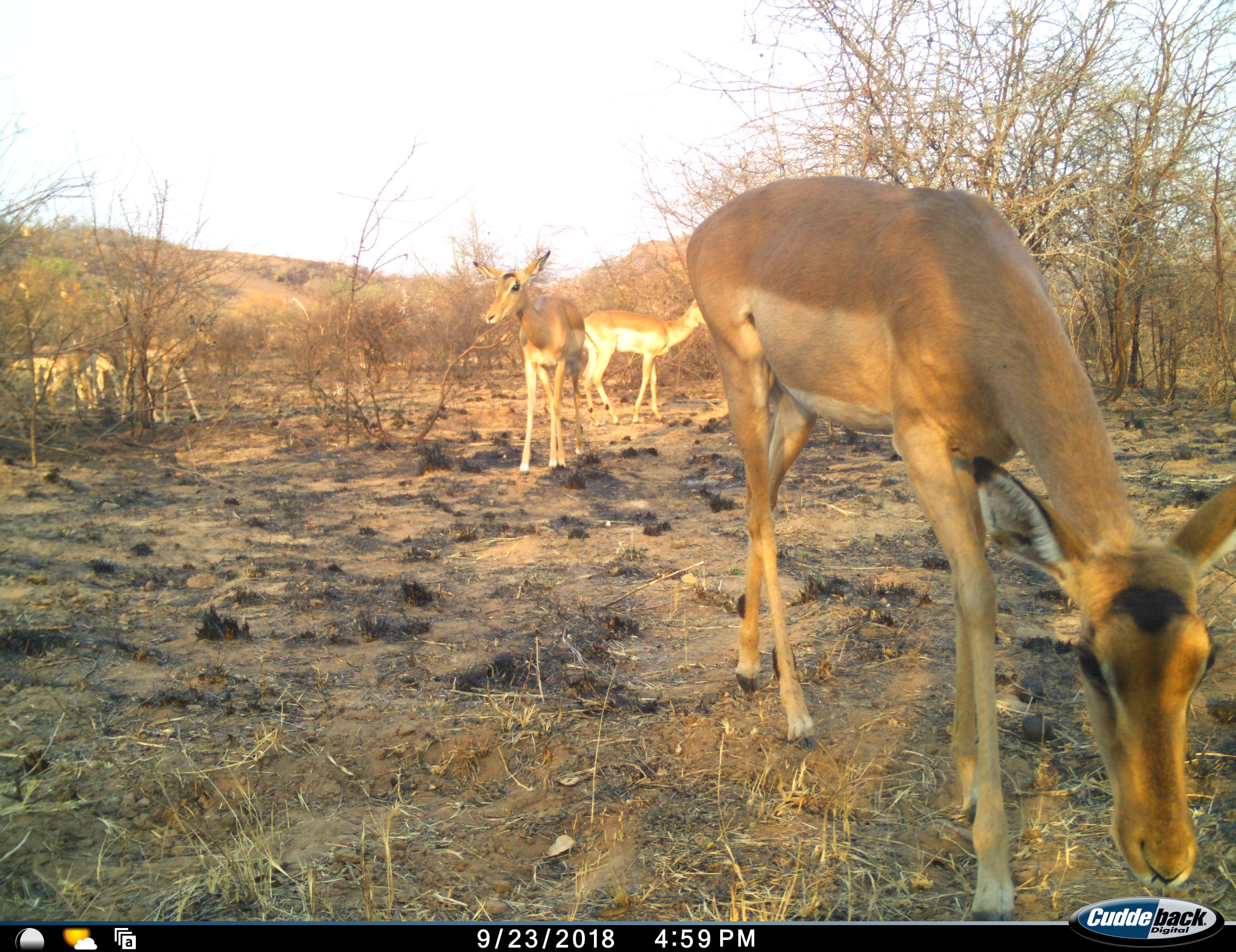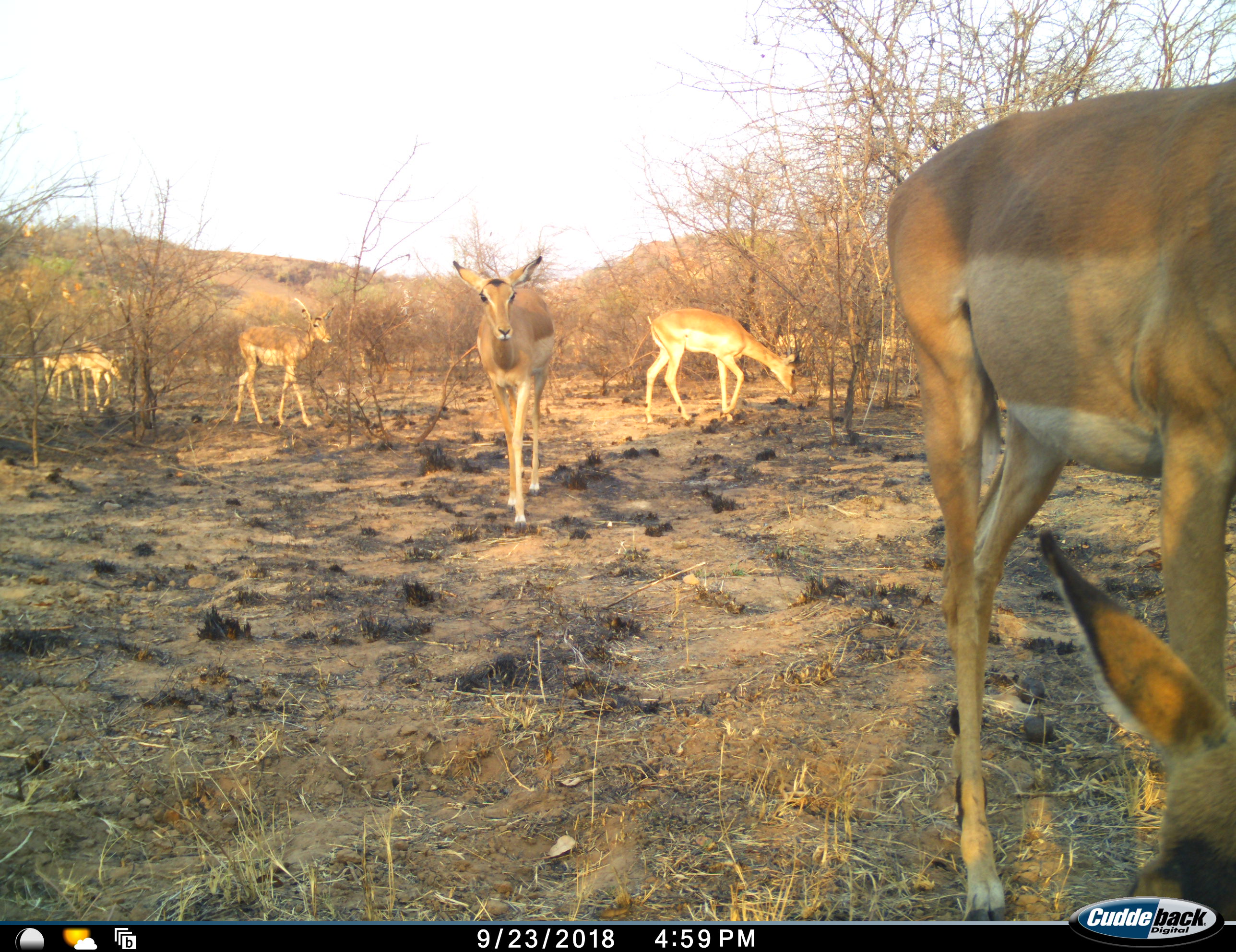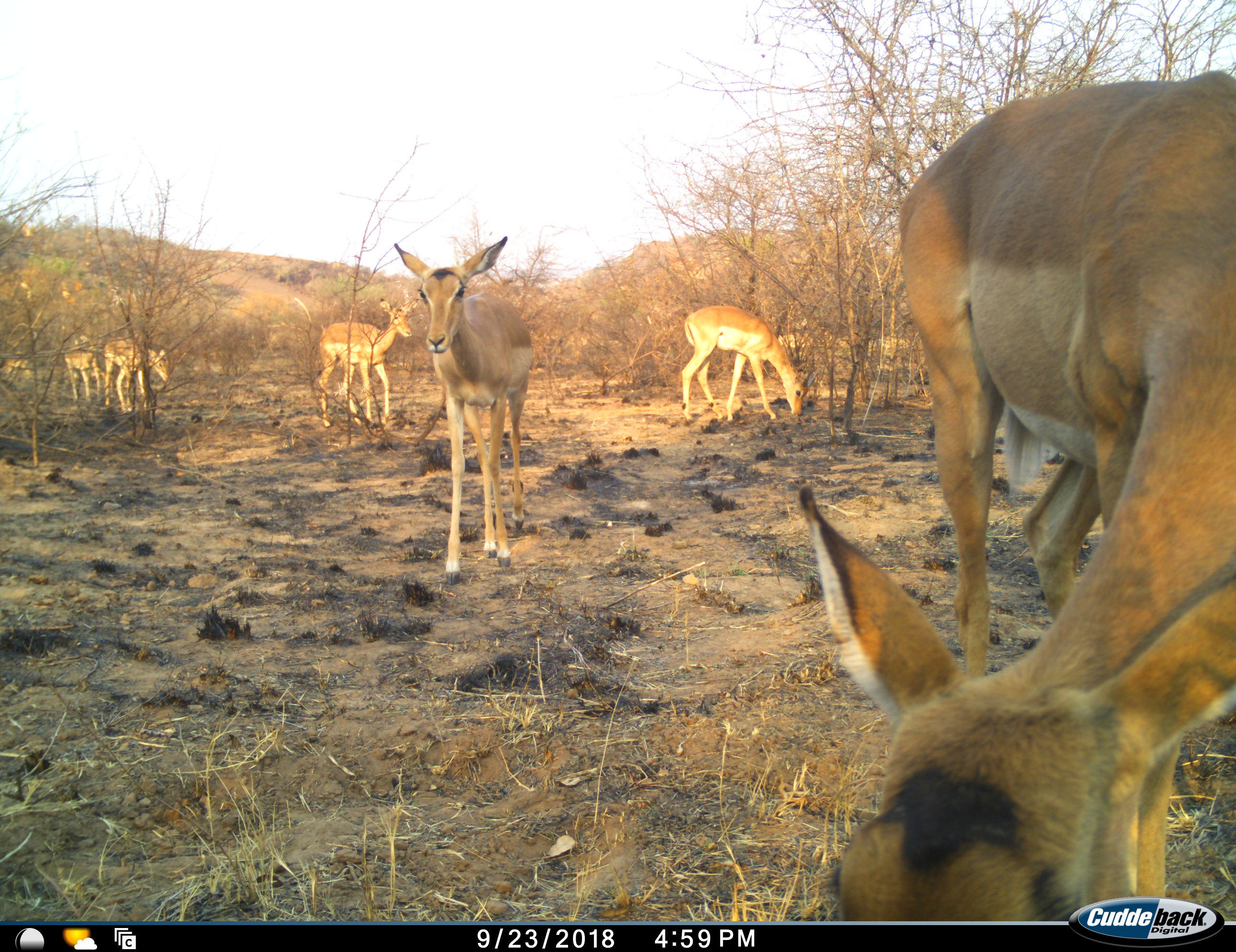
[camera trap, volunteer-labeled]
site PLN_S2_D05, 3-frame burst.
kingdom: Animalia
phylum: Chordata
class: Mammalia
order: Artiodactyla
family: Bovidae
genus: Aepyceros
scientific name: Aepyceros melampus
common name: impala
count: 7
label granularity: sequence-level